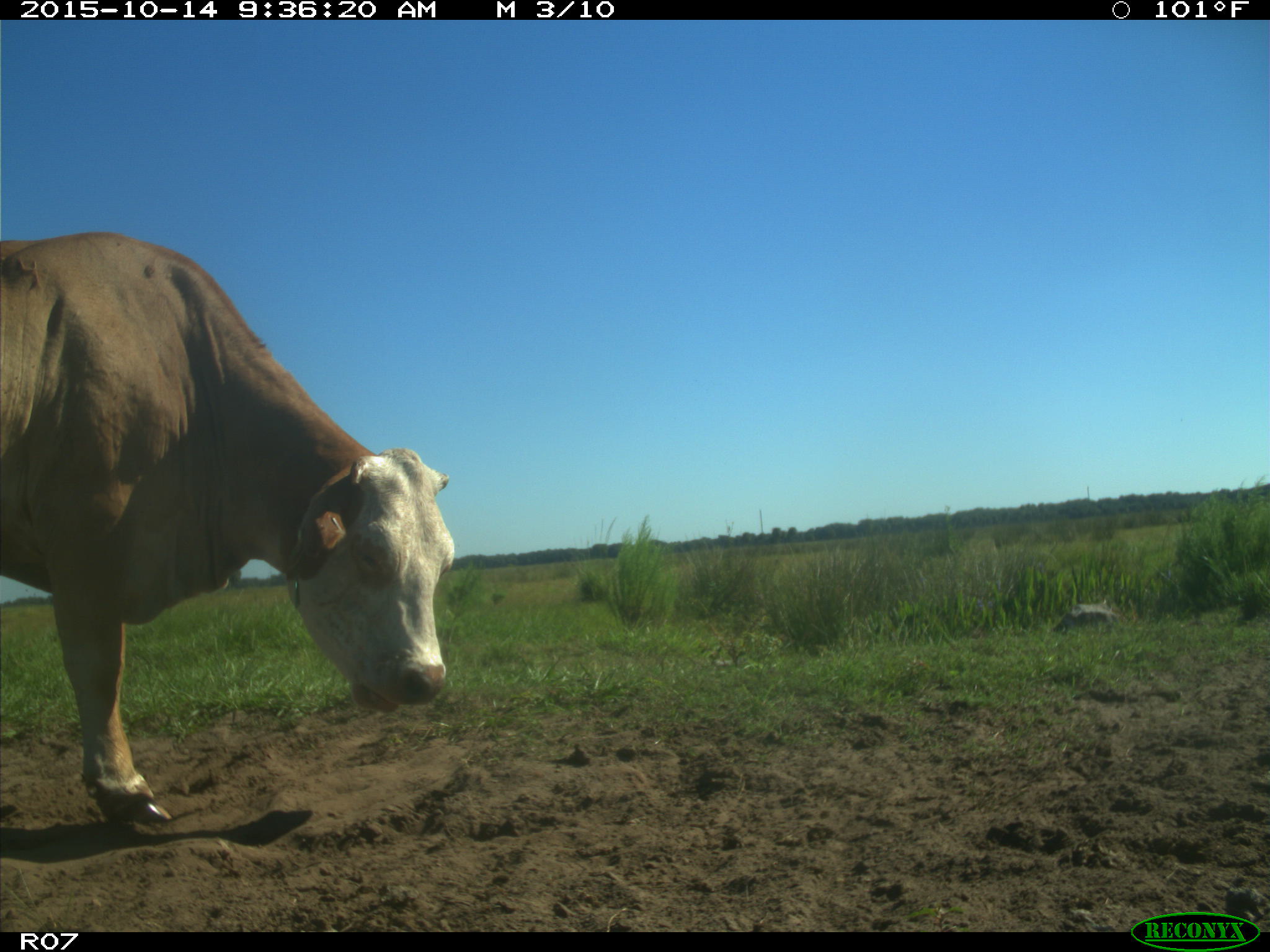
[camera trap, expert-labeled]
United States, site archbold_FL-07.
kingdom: Animalia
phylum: Chordata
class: Mammalia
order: Artiodactyla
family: Bovidae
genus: Bos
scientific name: Bos taurus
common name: domestic cow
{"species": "Bos taurus (domestic cow)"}